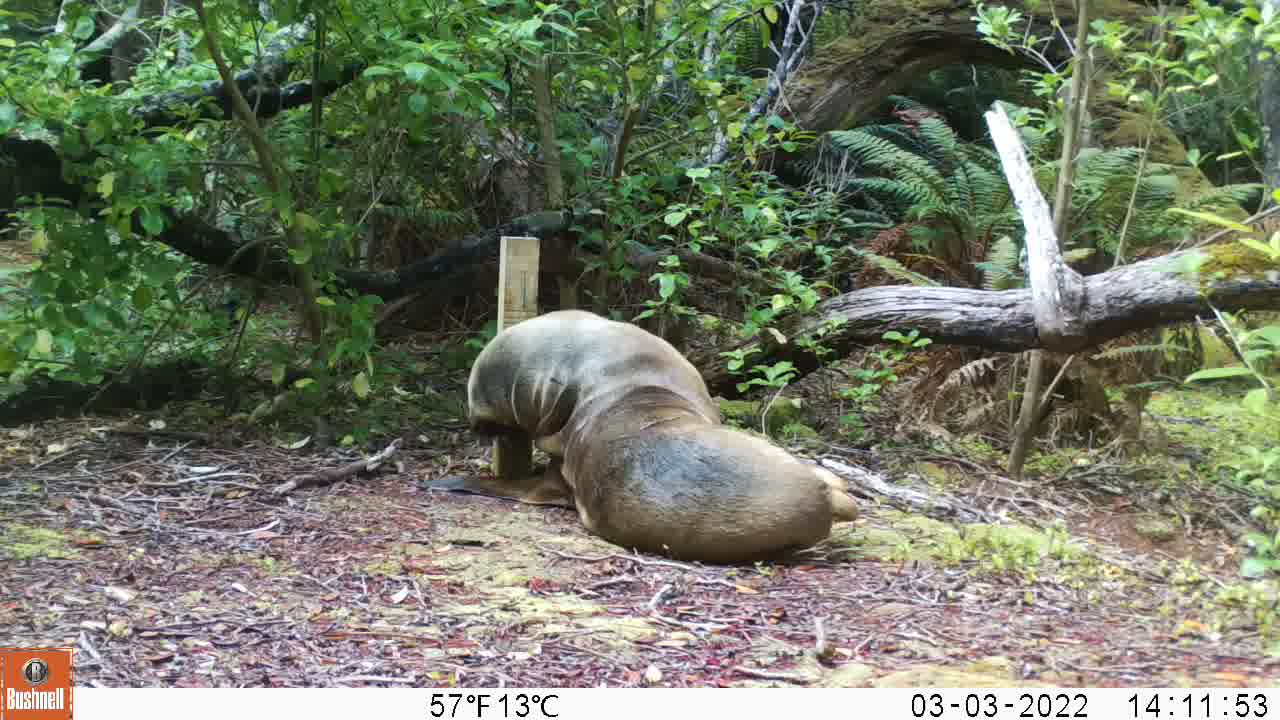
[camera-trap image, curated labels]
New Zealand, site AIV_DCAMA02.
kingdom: Animalia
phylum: Chordata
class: Mammalia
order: Carnivora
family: Otariidae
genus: Phocarctos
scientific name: Phocarctos hookeri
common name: new zealand sea lion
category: sealion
Sealion (new zealand sea lion) (Phocarctos hookeri).